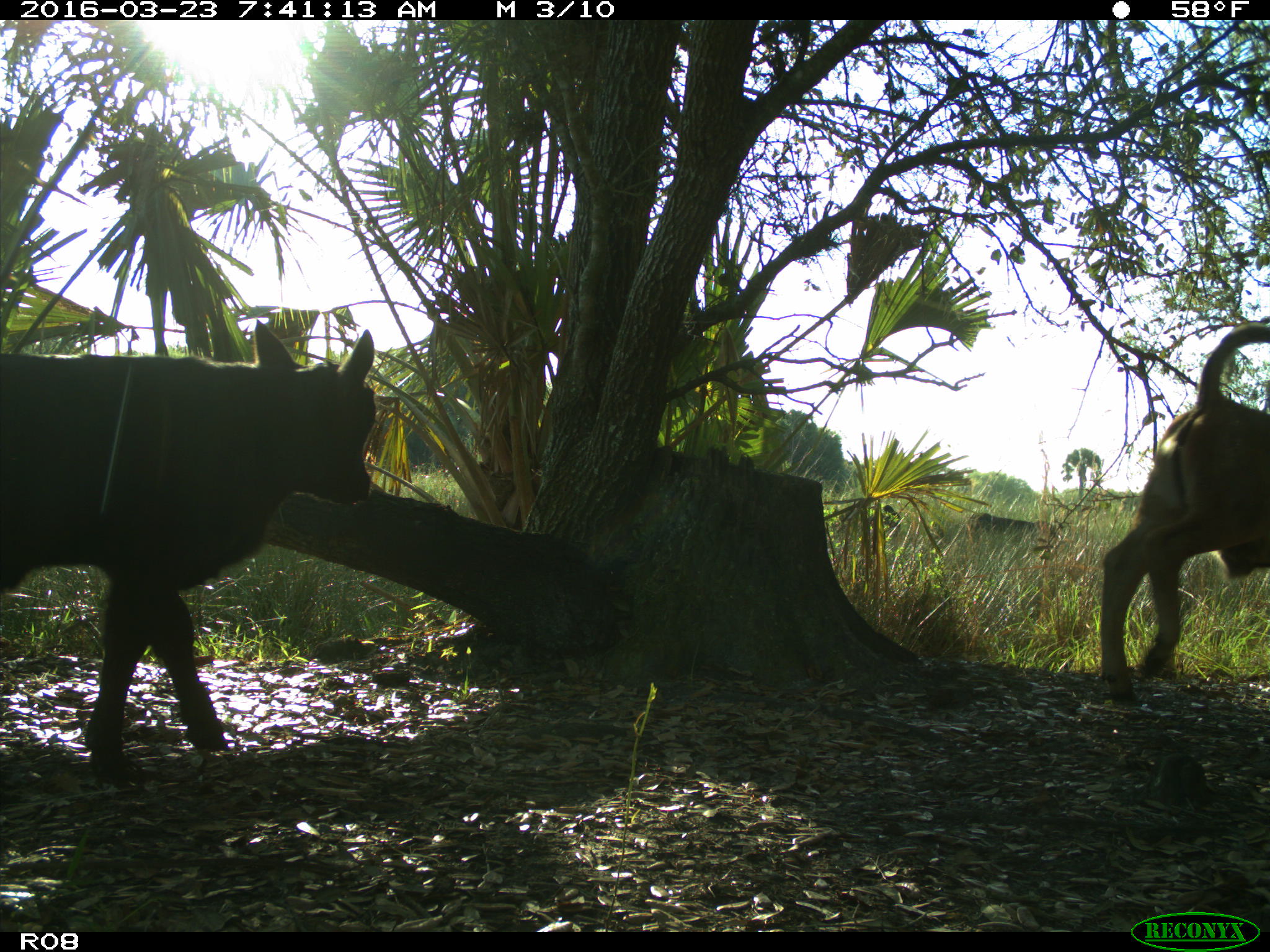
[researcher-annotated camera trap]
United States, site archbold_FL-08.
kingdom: Animalia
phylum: Chordata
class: Mammalia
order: Artiodactyla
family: Bovidae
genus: Bos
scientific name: Bos taurus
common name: domestic cow